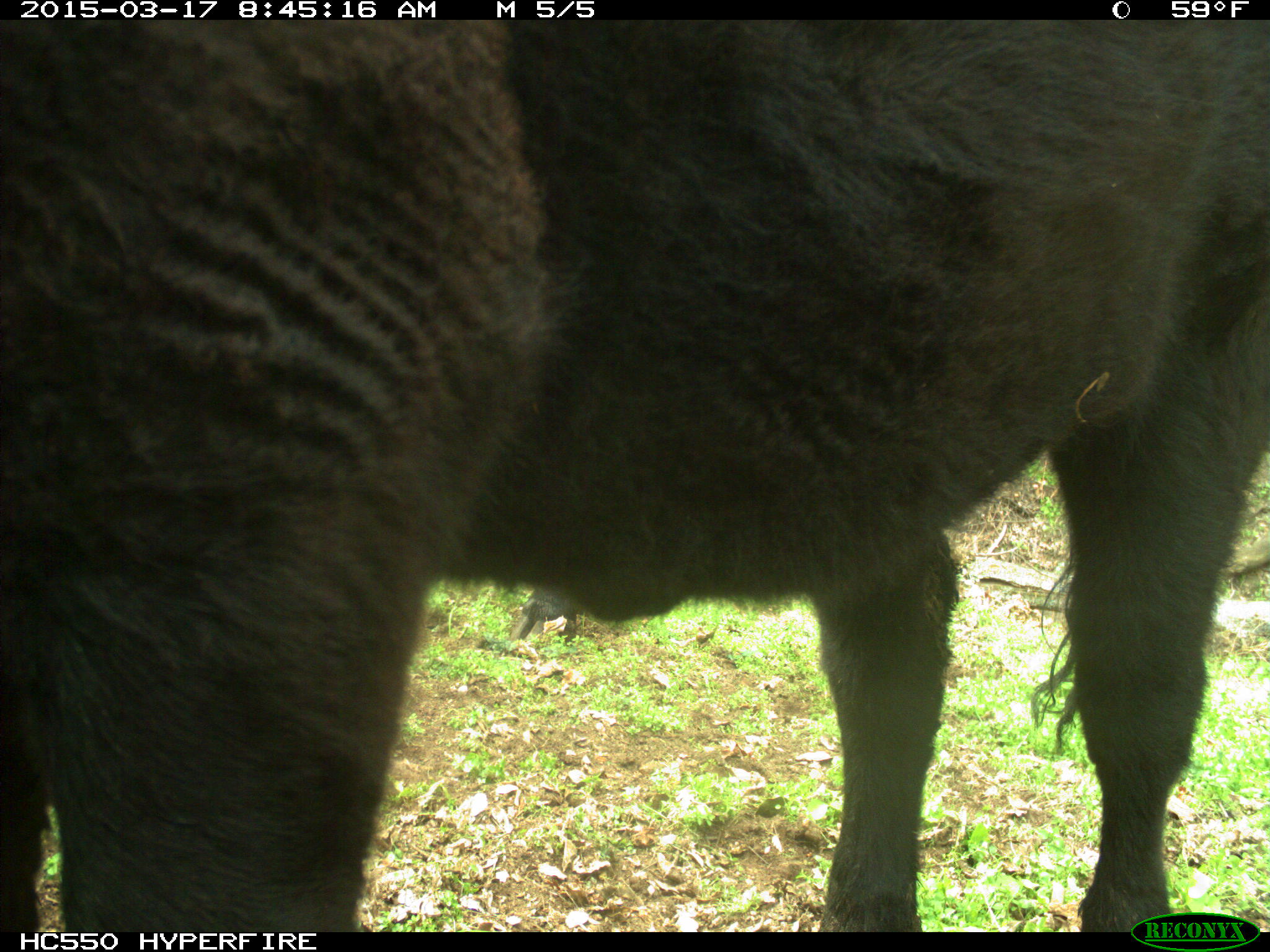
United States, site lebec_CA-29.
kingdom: Animalia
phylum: Chordata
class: Mammalia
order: Artiodactyla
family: Bovidae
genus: Bos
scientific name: Bos taurus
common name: domestic cow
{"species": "Bos taurus (domestic cow)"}